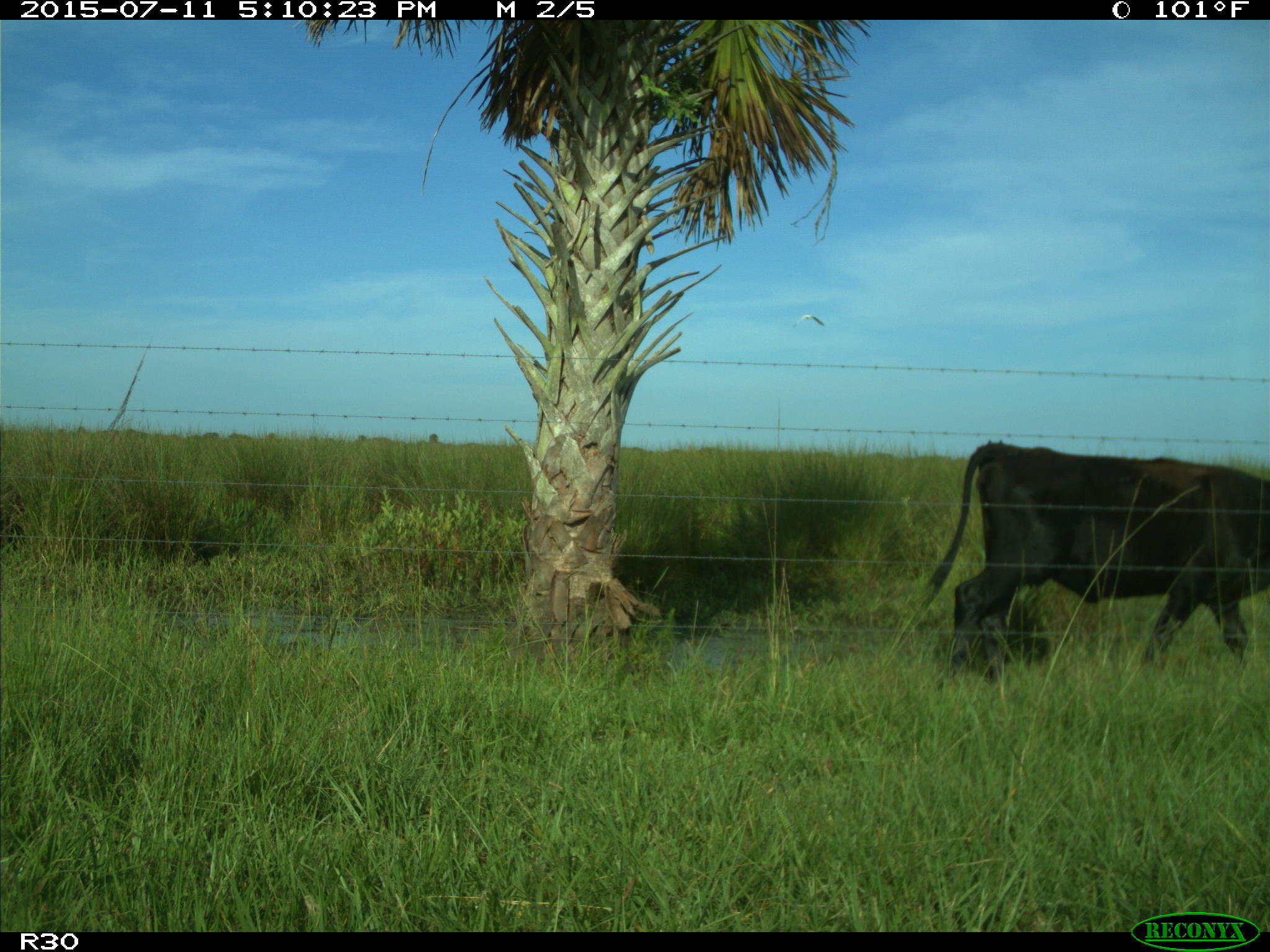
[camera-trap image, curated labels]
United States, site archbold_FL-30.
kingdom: Animalia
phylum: Chordata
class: Mammalia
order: Artiodactyla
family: Bovidae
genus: Bos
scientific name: Bos taurus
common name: domestic cow